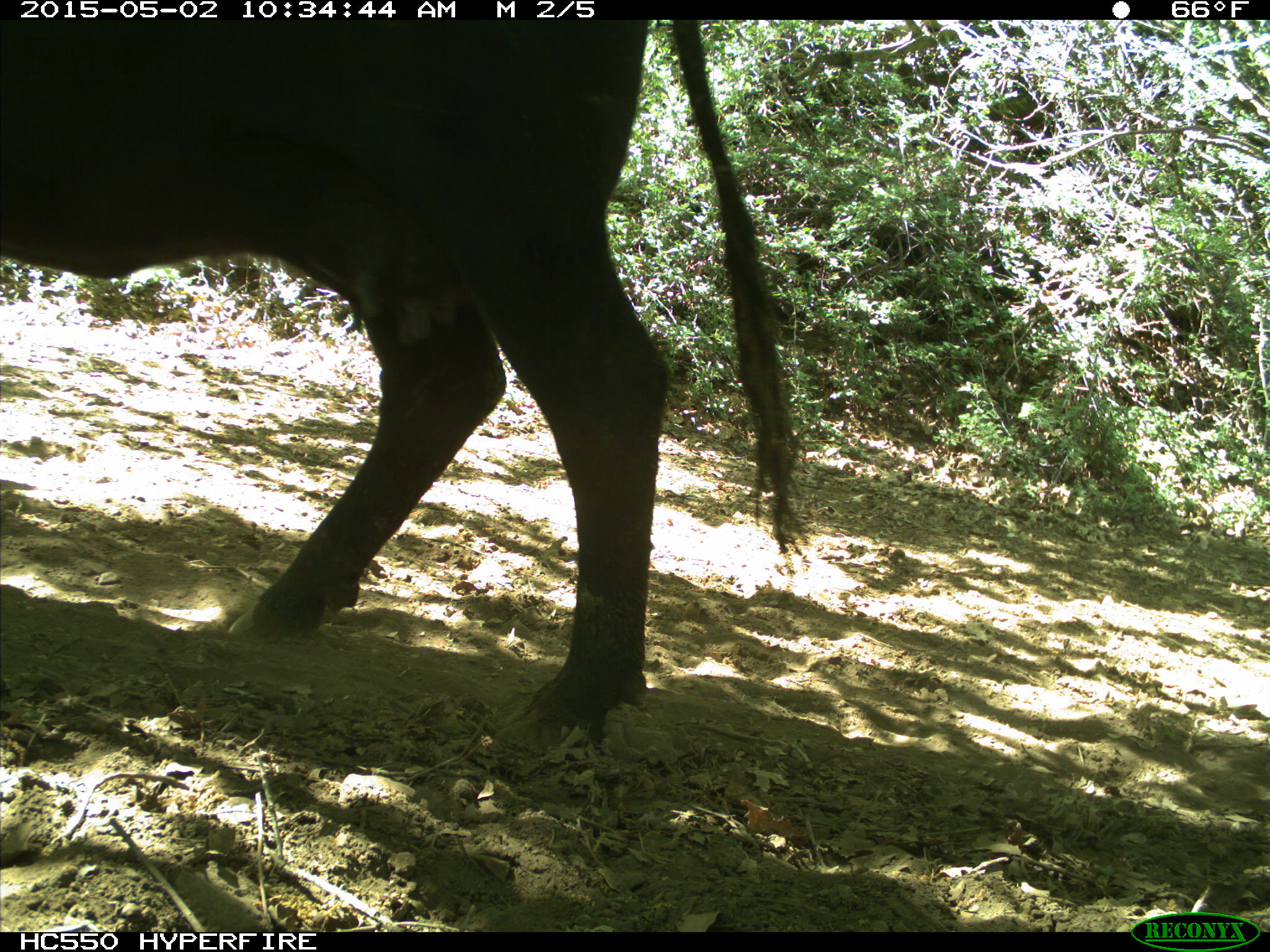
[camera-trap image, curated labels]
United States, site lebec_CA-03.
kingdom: Animalia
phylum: Chordata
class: Mammalia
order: Artiodactyla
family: Bovidae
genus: Bos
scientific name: Bos taurus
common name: domestic cow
Bos taurus (domestic cow).